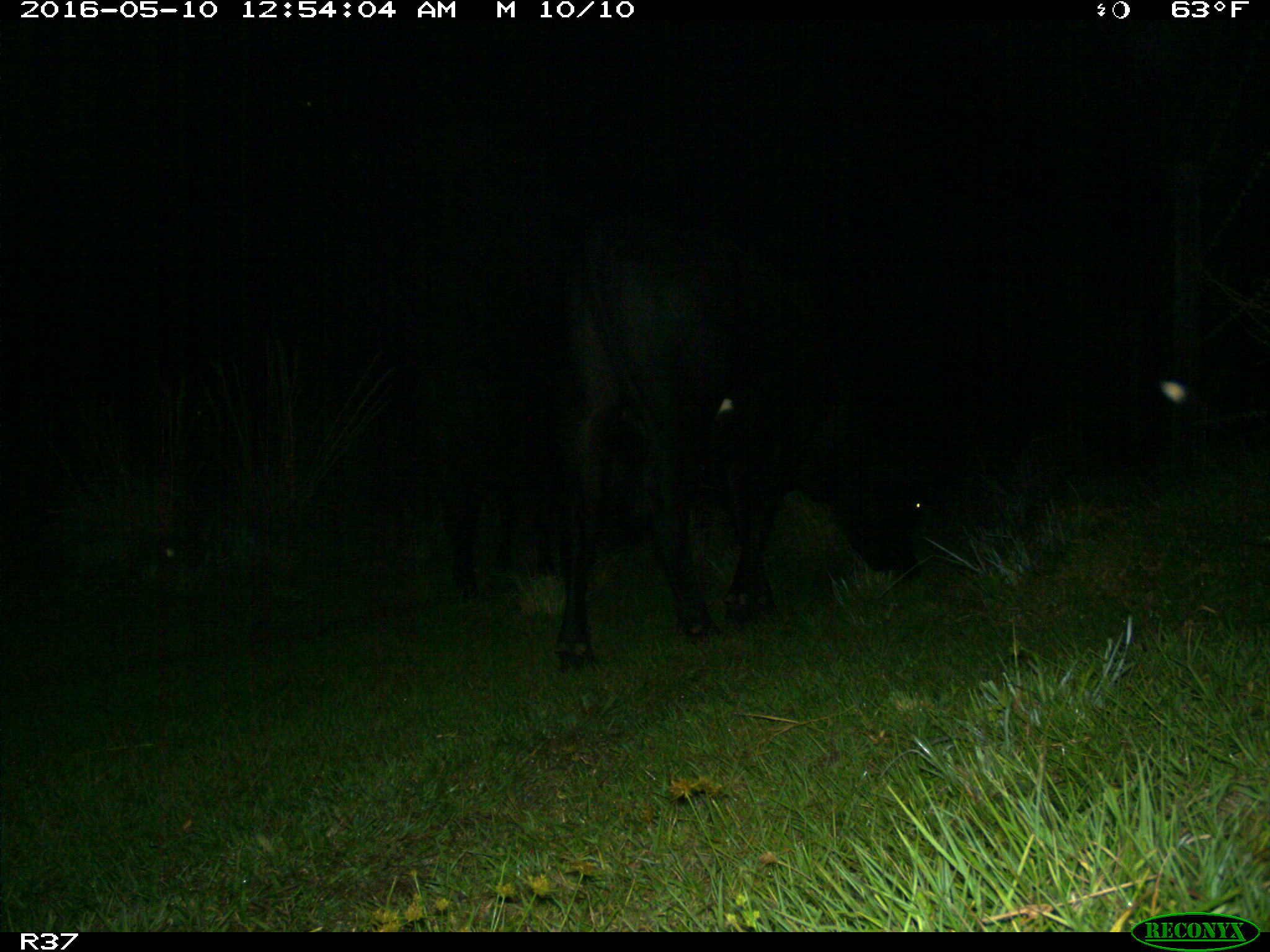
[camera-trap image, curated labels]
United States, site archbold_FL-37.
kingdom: Animalia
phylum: Chordata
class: Mammalia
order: Artiodactyla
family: Bovidae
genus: Bos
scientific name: Bos taurus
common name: domestic cow